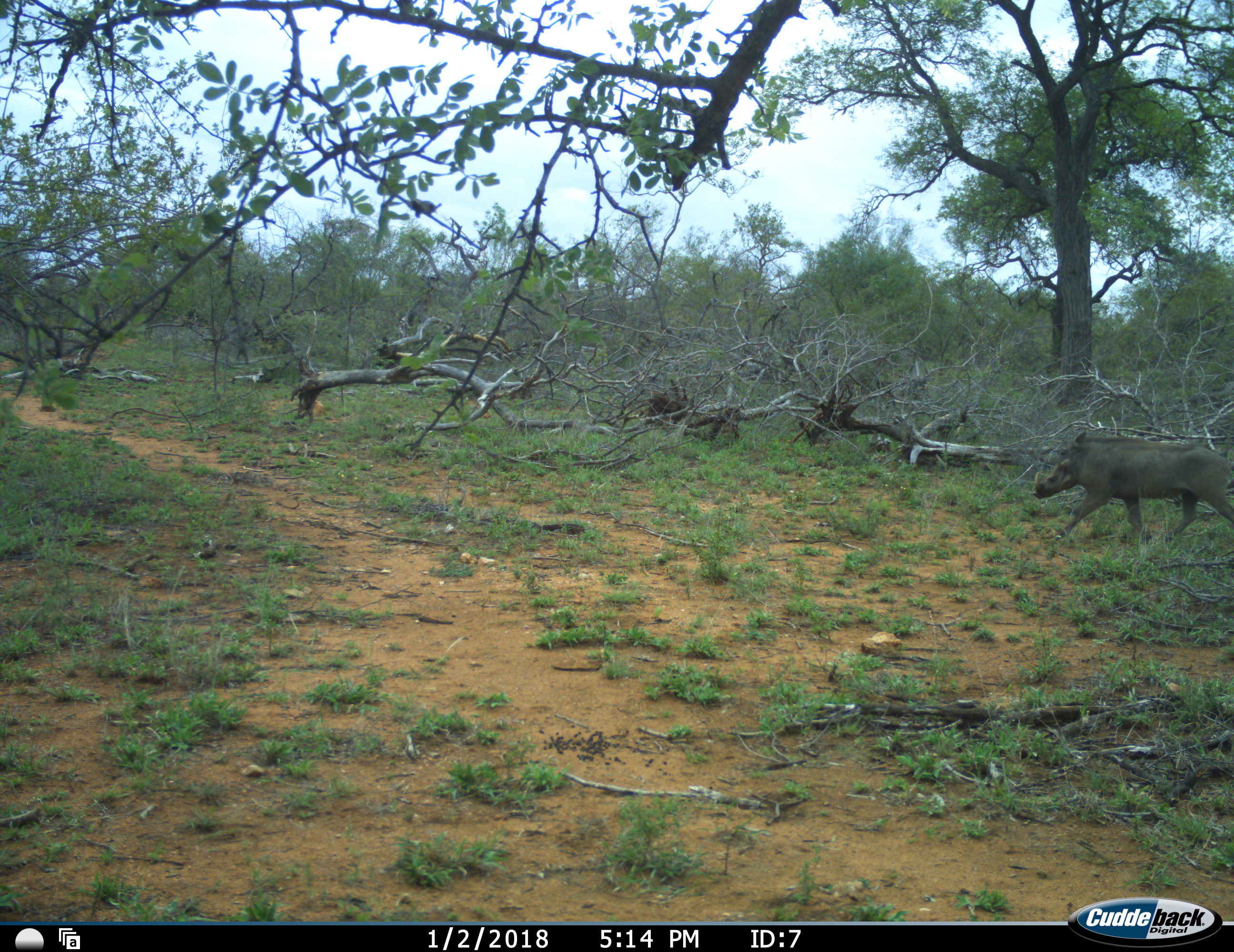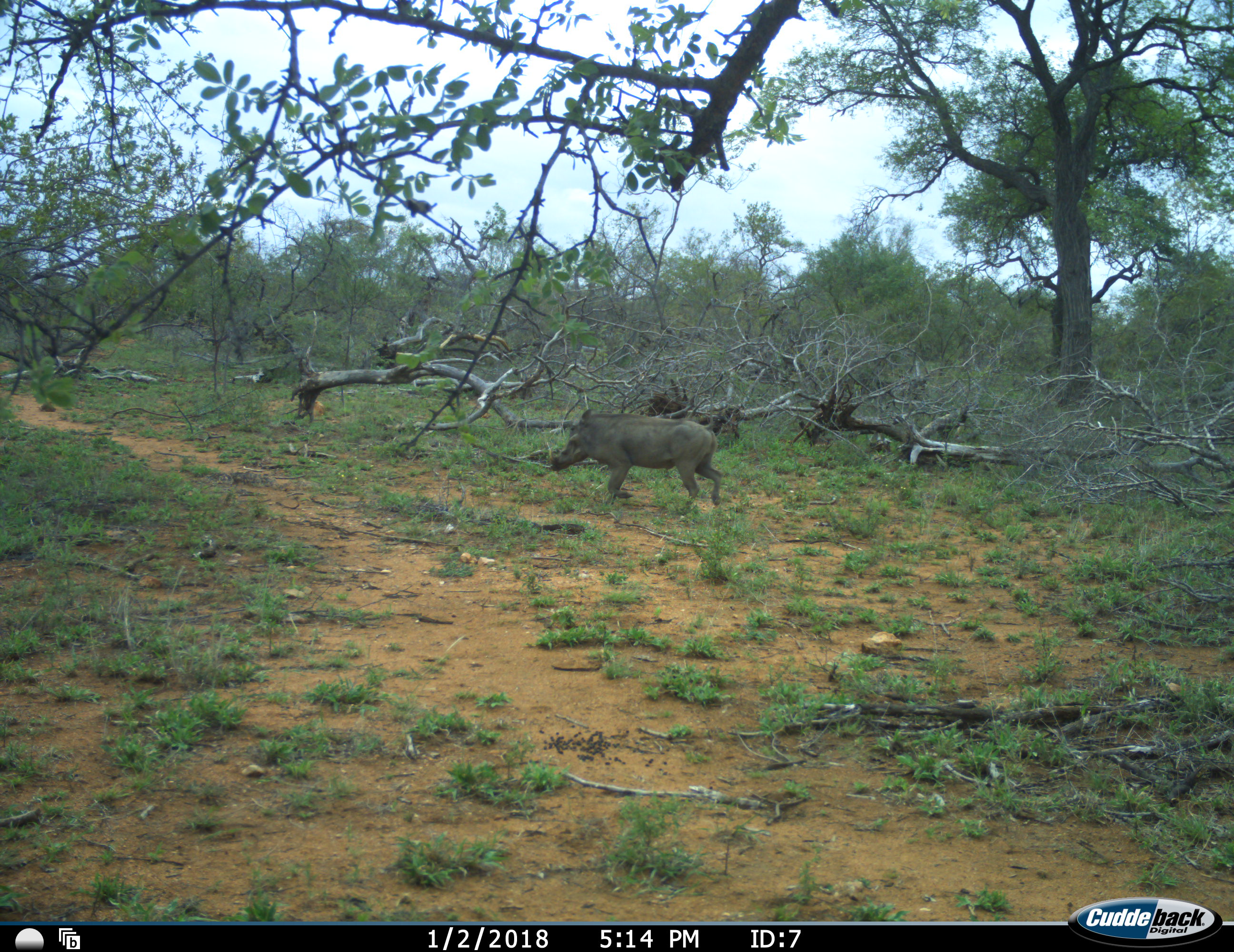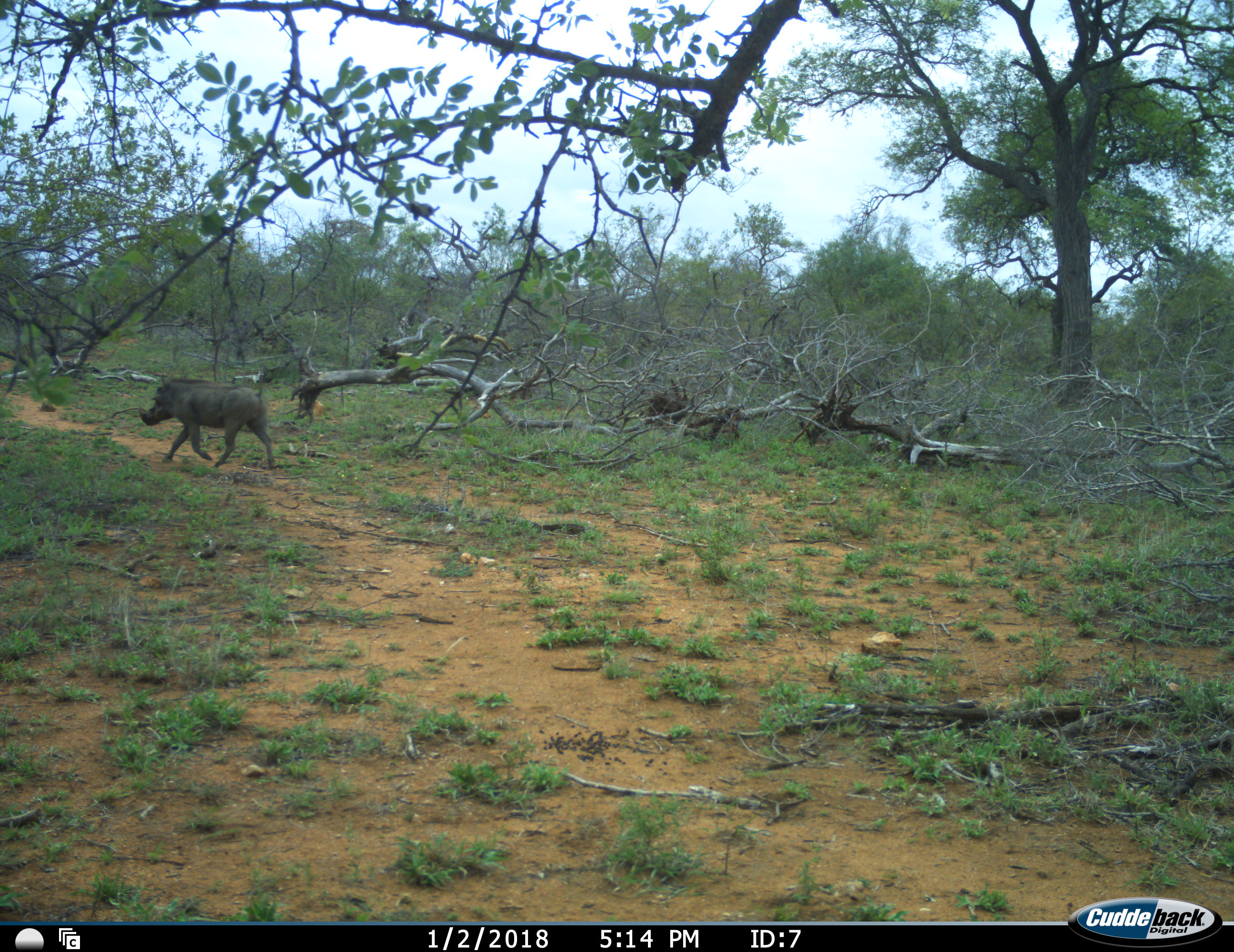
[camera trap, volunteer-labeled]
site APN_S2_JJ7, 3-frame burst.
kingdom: Animalia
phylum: Chordata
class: Mammalia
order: Artiodactyla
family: Suidae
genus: Phacochoerus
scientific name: Phacochoerus africanus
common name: warthog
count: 1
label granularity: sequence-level